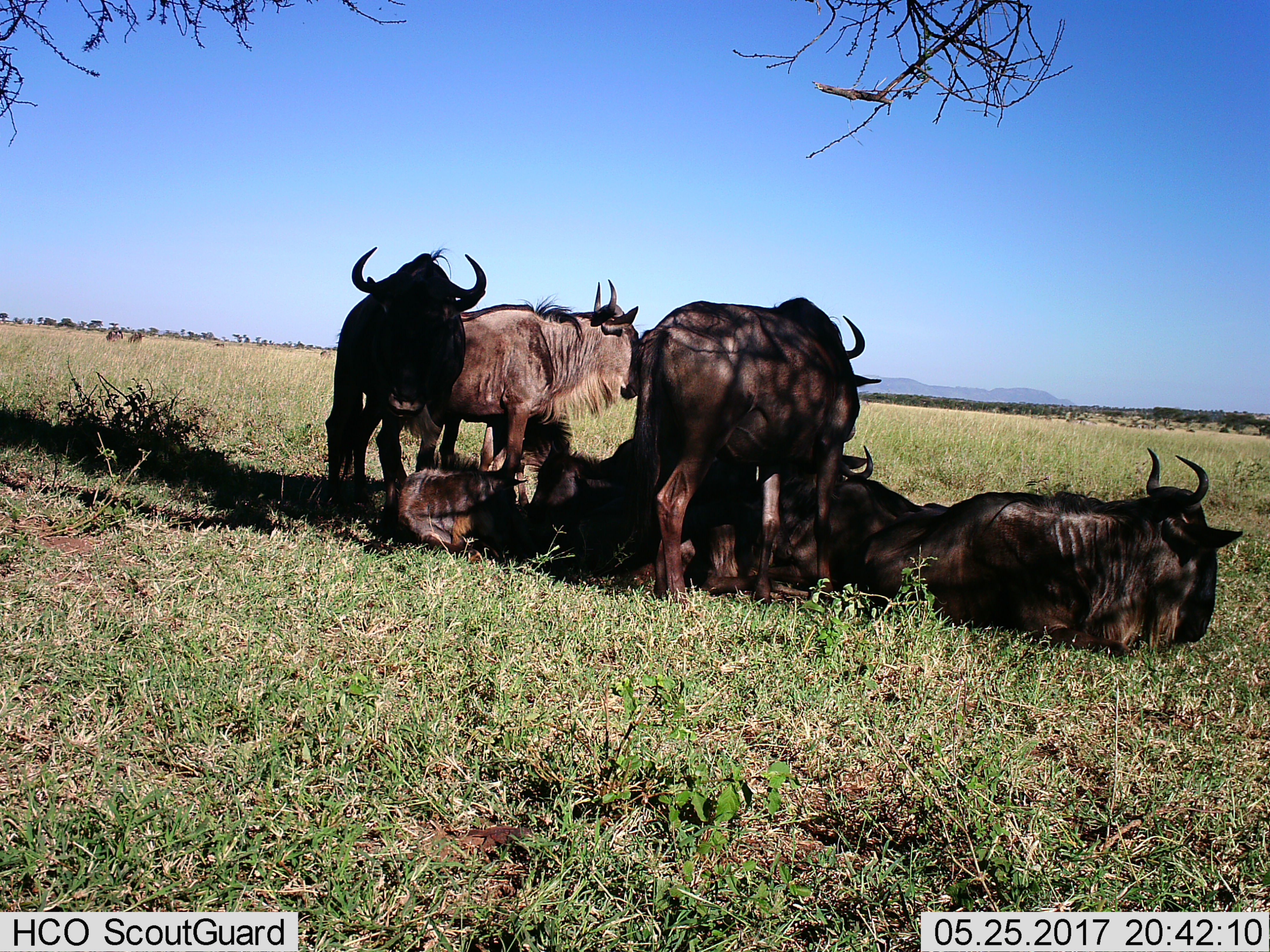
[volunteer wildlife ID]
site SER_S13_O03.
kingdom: Animalia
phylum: Chordata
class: Mammalia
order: Artiodactyla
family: Bovidae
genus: Connochaetes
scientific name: Connochaetes taurinus taurinus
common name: blue wildebeest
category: wildebeestblue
Wildebeestblue (blue wildebeest) (Connochaetes taurinus taurinus), count 11-50. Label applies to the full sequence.